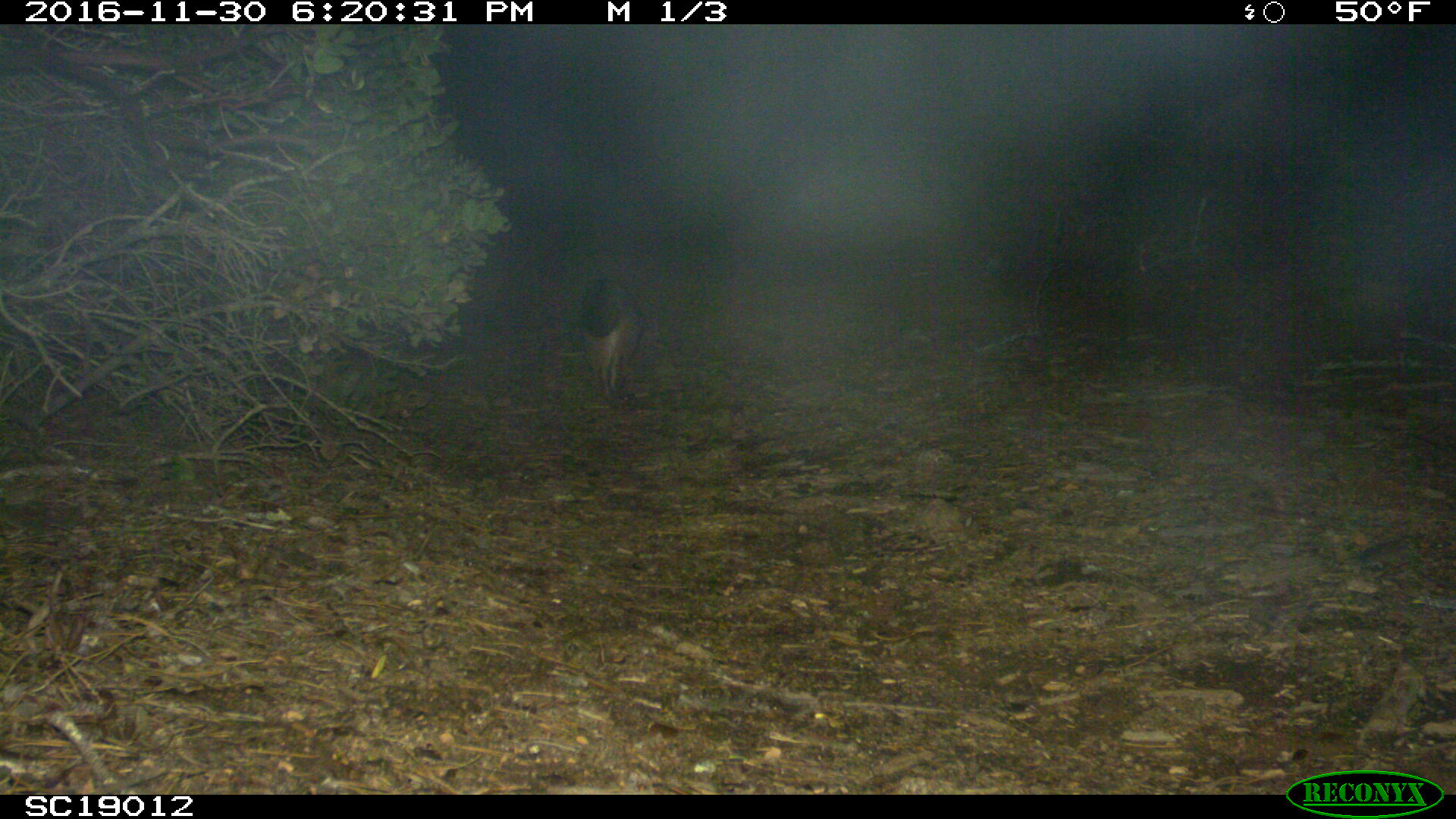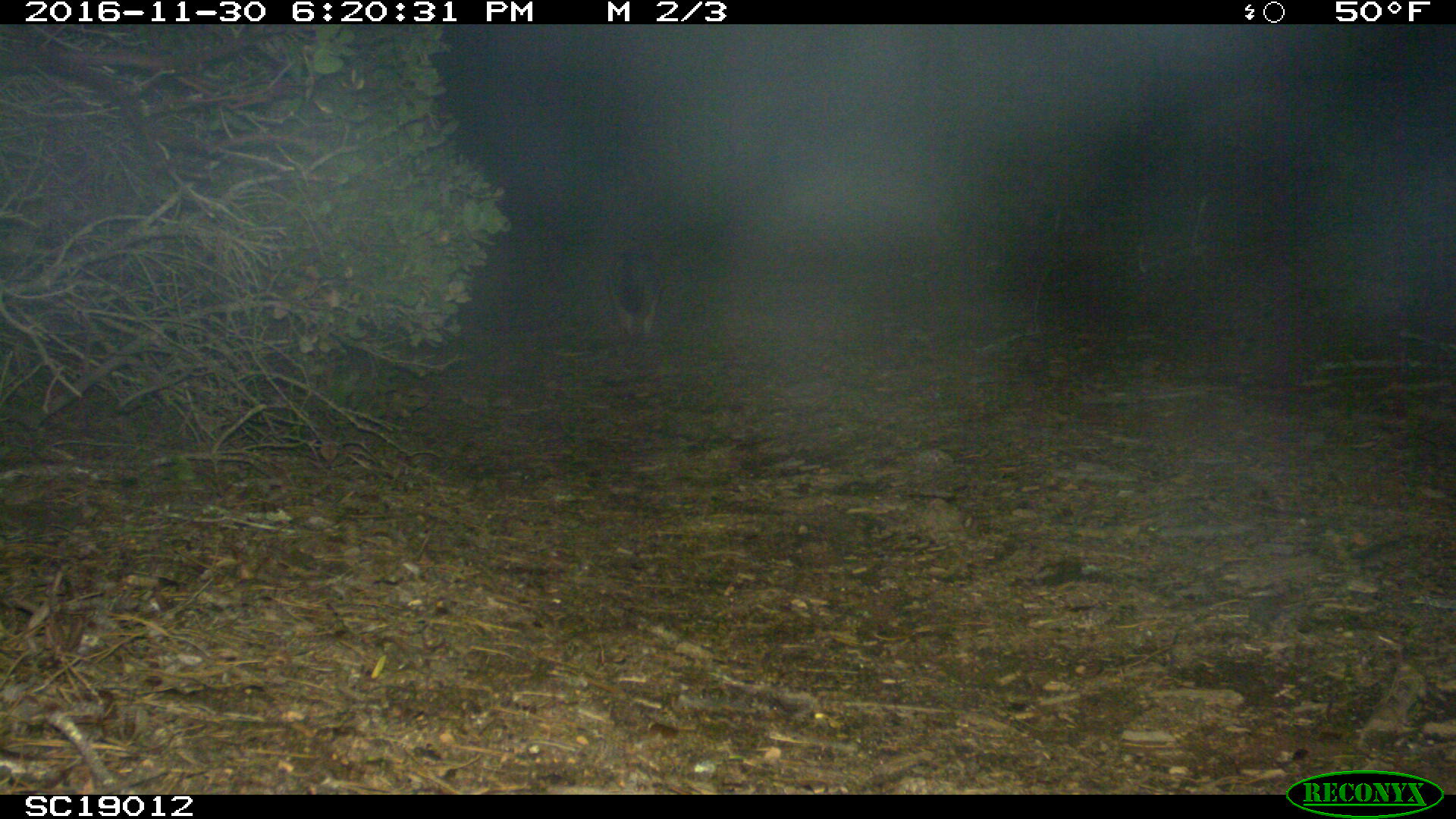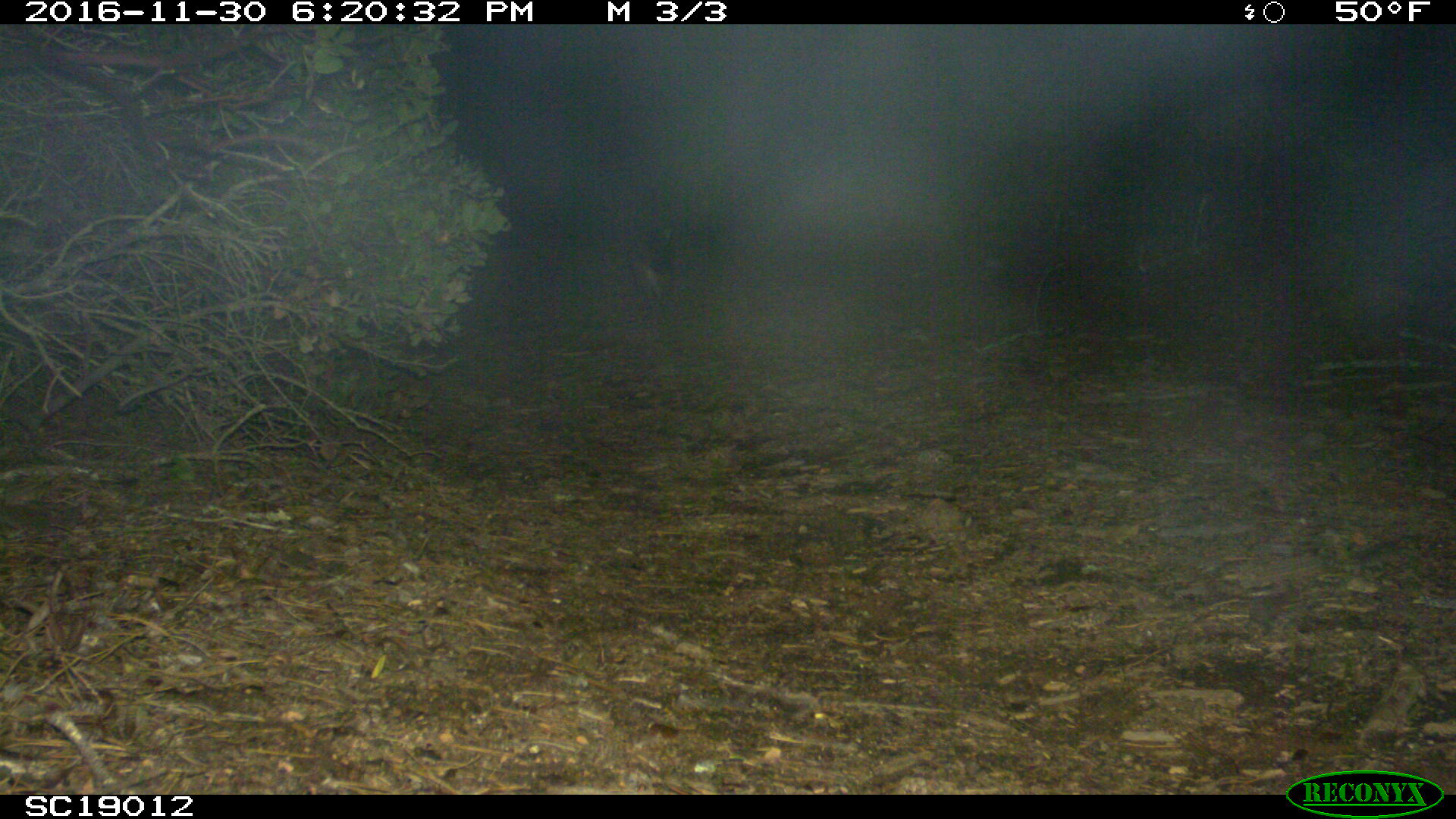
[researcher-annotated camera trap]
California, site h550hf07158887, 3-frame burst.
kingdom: Animalia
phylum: Chordata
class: Mammalia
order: Carnivora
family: Canidae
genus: Urocyon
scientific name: Urocyon littoralis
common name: island fox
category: fox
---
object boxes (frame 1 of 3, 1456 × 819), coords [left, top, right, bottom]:
fox: [567, 271, 645, 403]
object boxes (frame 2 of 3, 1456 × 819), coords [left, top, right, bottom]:
fox: [610, 248, 663, 346]